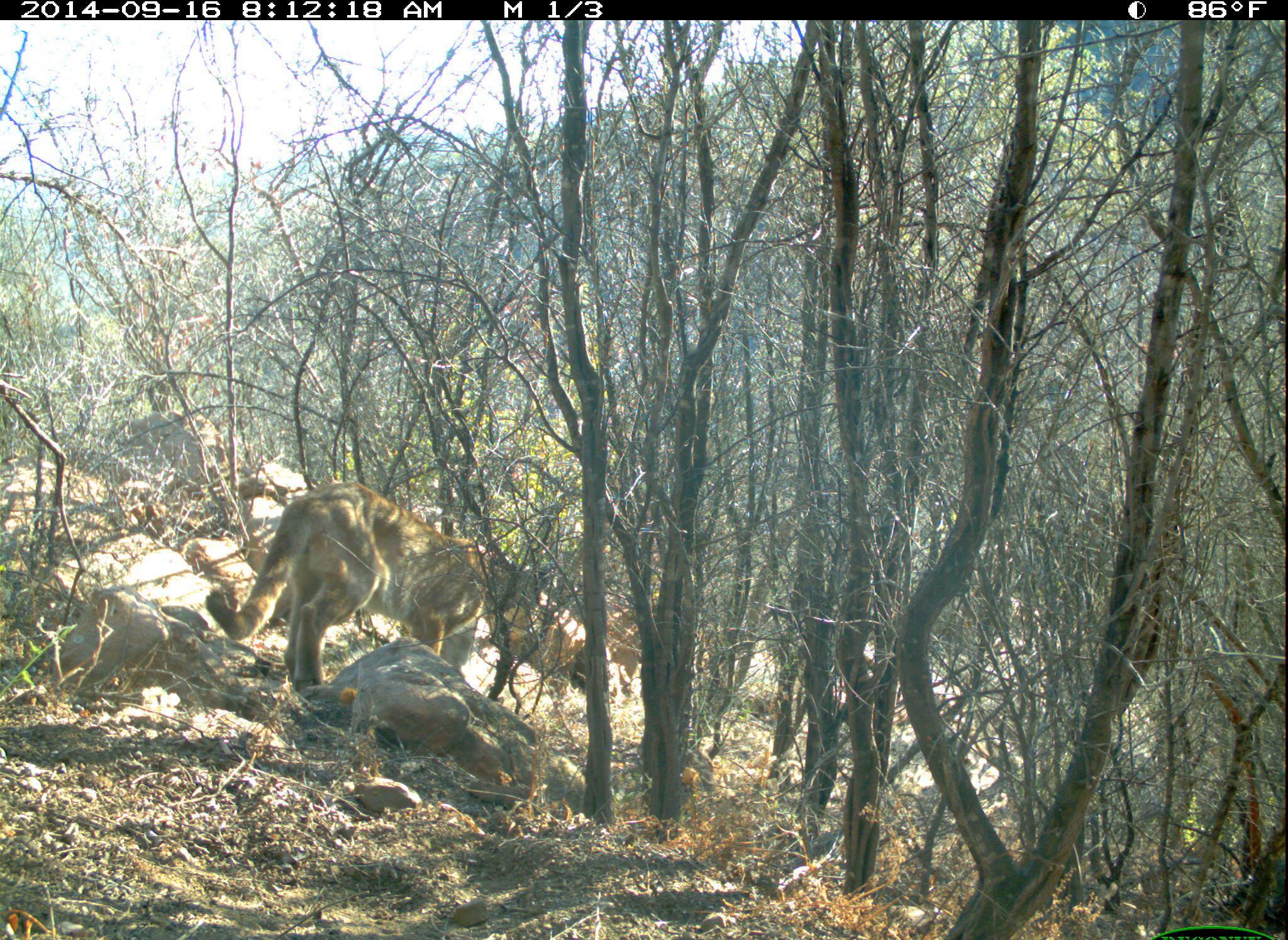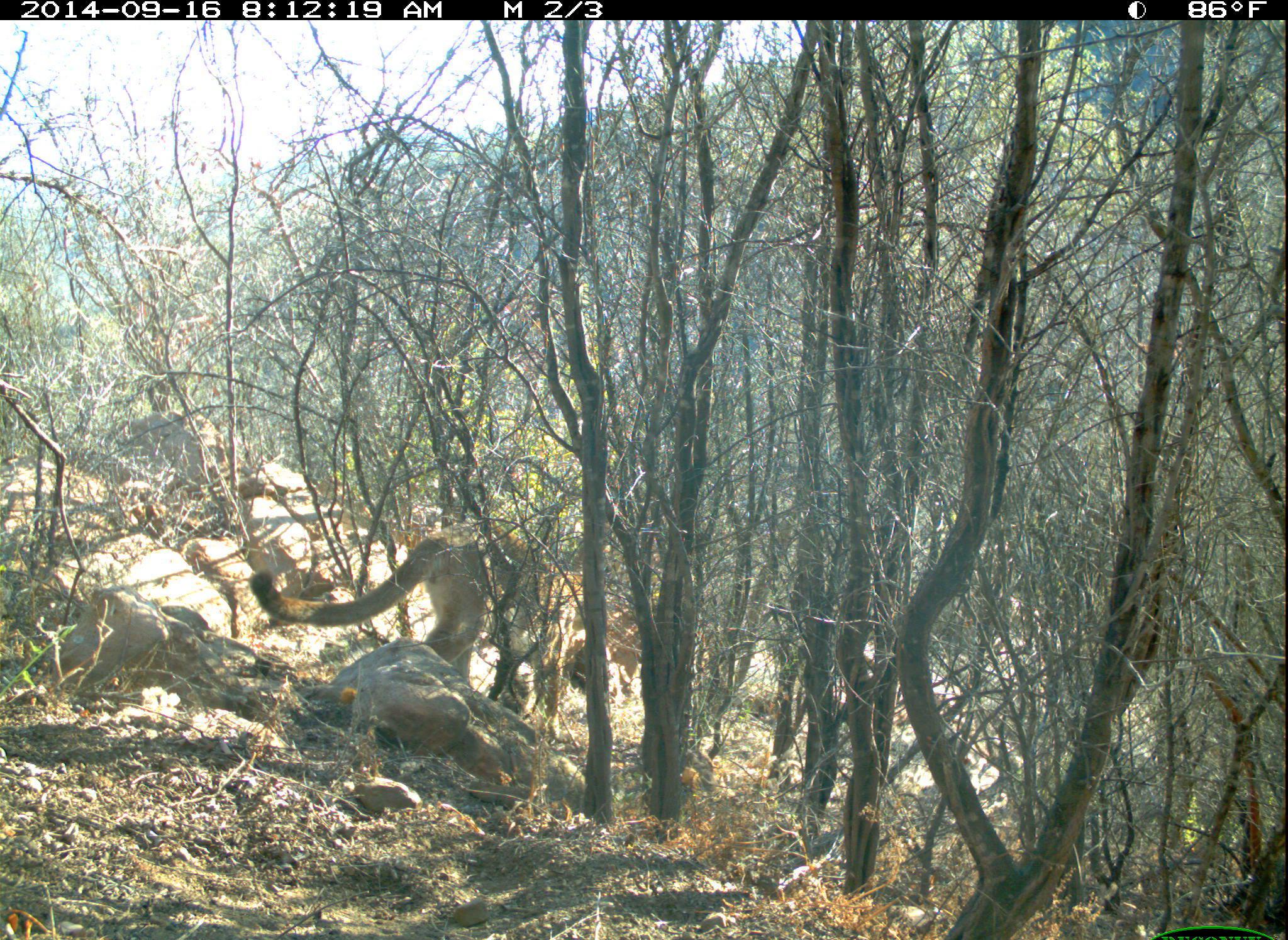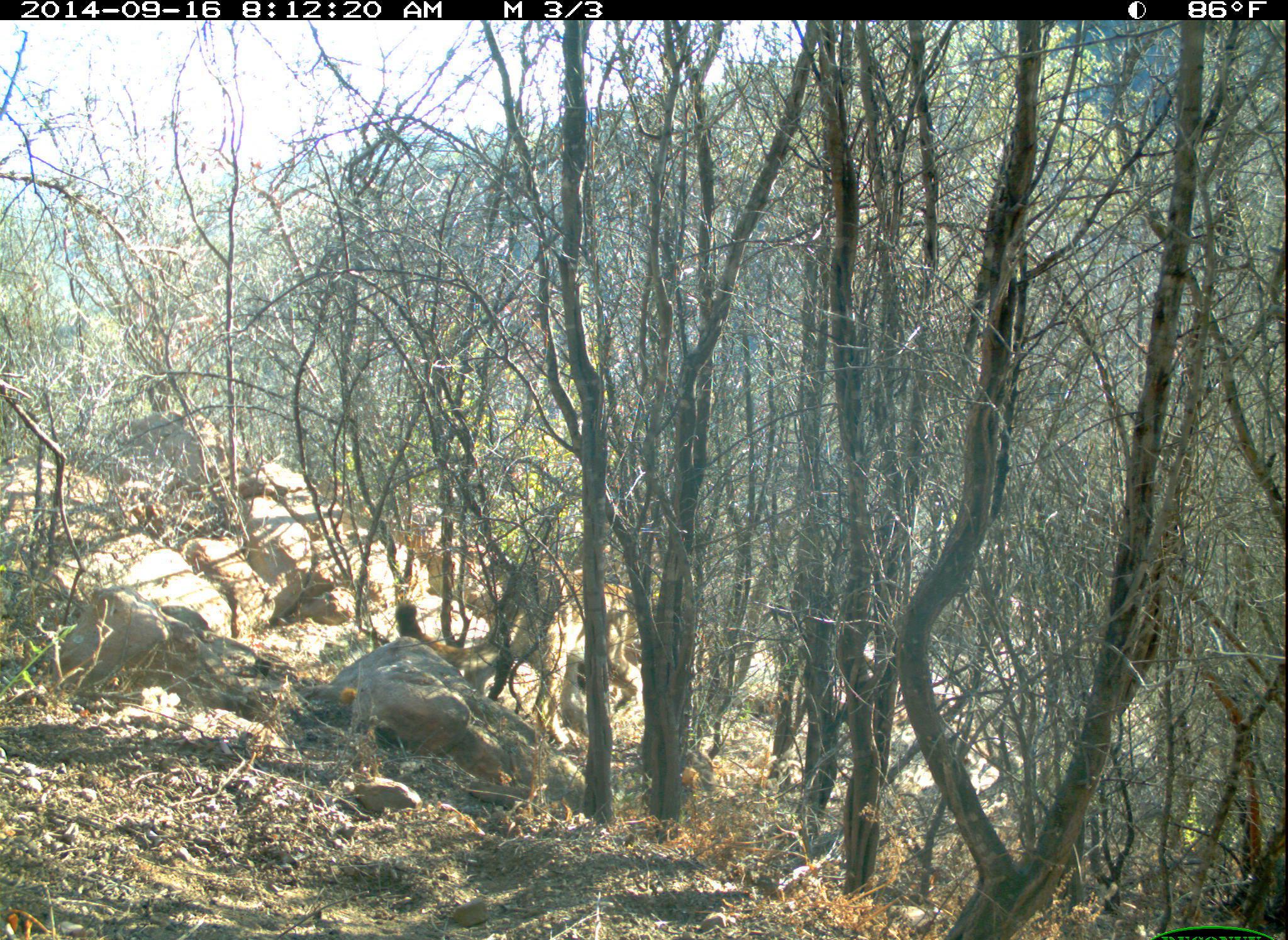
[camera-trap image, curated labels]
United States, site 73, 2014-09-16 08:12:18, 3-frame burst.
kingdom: Animalia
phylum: Chordata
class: Mammalia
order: Carnivora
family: Felidae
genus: Puma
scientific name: Puma concolor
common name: mountain lion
Mountain lion (Puma concolor).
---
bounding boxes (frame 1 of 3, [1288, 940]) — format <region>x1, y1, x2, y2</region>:
mountain lion: <region>203, 478, 595, 695</region>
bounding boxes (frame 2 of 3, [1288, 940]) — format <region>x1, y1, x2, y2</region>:
mountain lion: <region>250, 522, 606, 743</region>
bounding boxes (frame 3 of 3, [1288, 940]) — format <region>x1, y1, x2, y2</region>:
mountain lion: <region>394, 570, 651, 747</region>